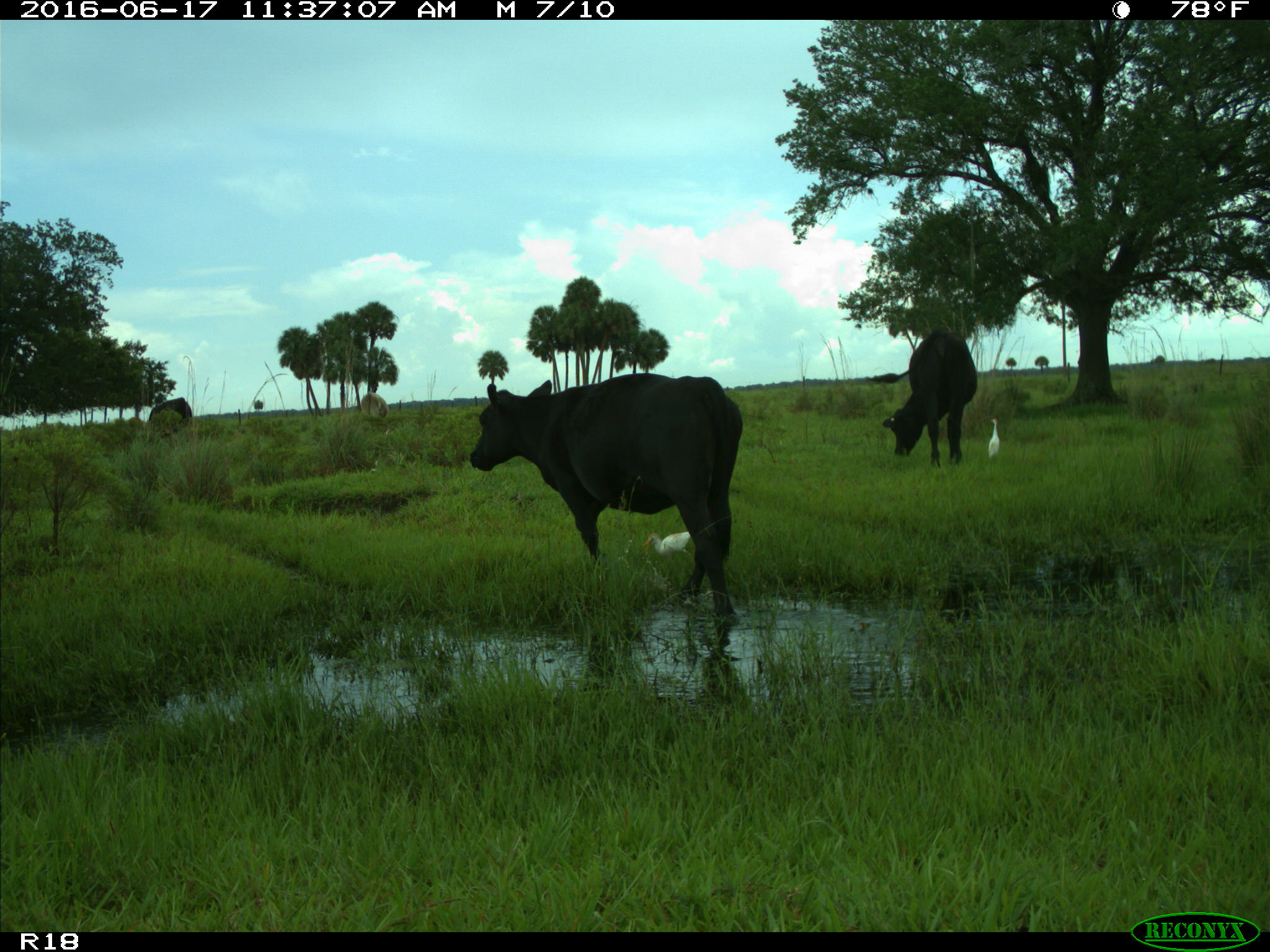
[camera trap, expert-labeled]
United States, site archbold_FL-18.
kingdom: Animalia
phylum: Chordata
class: Mammalia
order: Artiodactyla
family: Bovidae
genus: Bos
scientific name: Bos taurus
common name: domestic cow